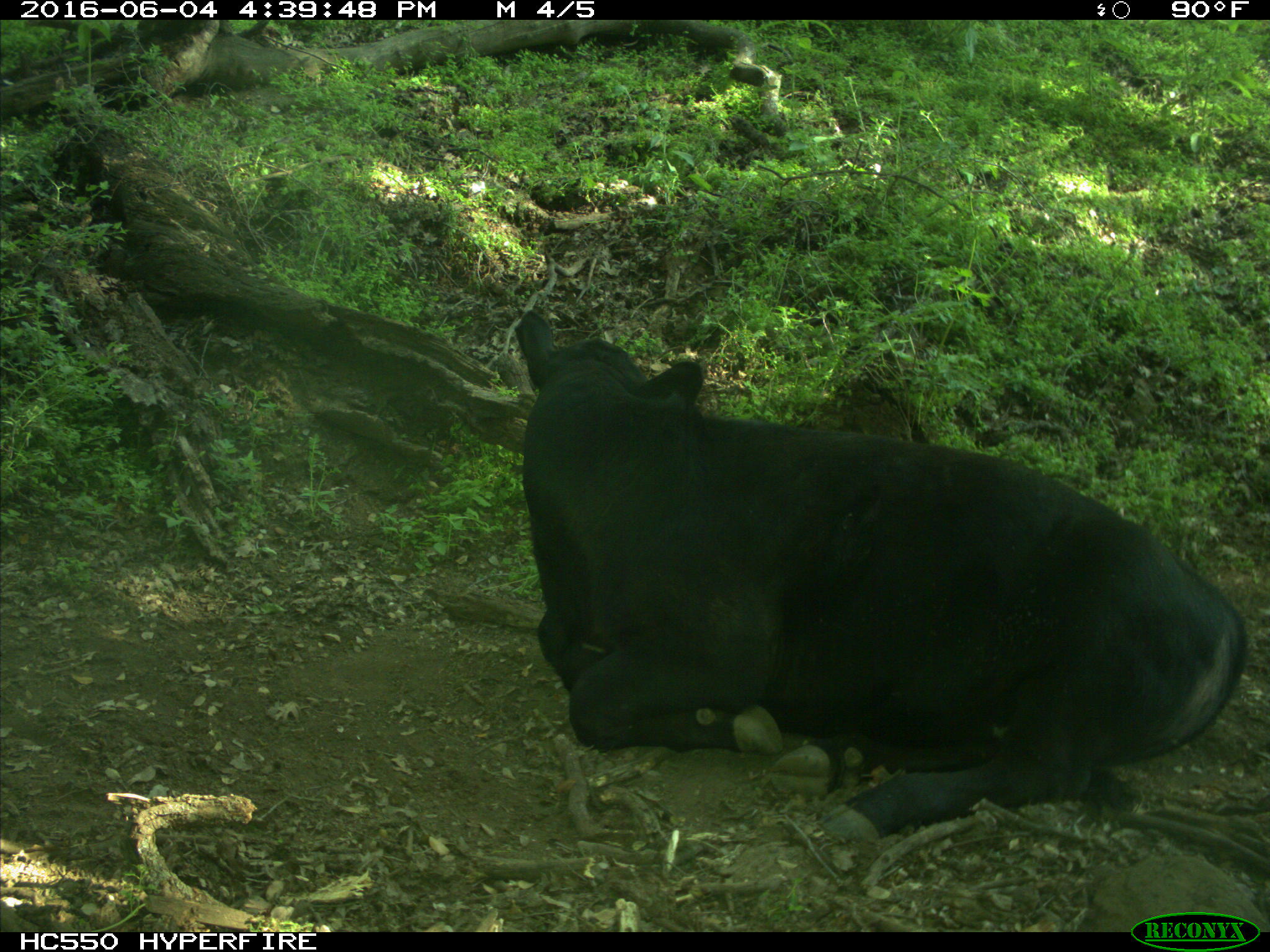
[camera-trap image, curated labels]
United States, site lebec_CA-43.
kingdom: Animalia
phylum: Chordata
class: Mammalia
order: Artiodactyla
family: Bovidae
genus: Bos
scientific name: Bos taurus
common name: domestic cow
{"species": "Bos taurus (domestic cow)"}